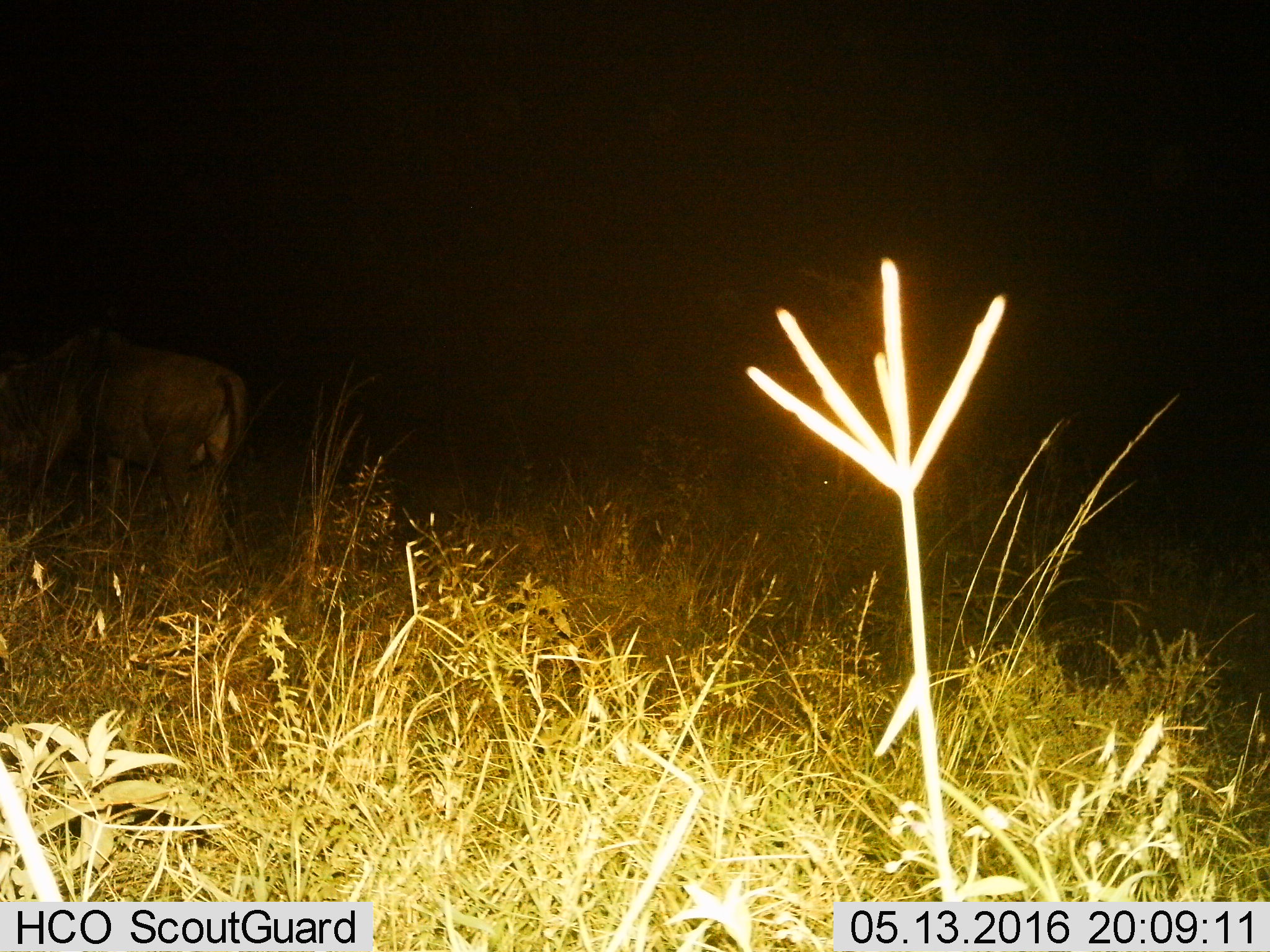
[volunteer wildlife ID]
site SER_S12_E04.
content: unidentified animal